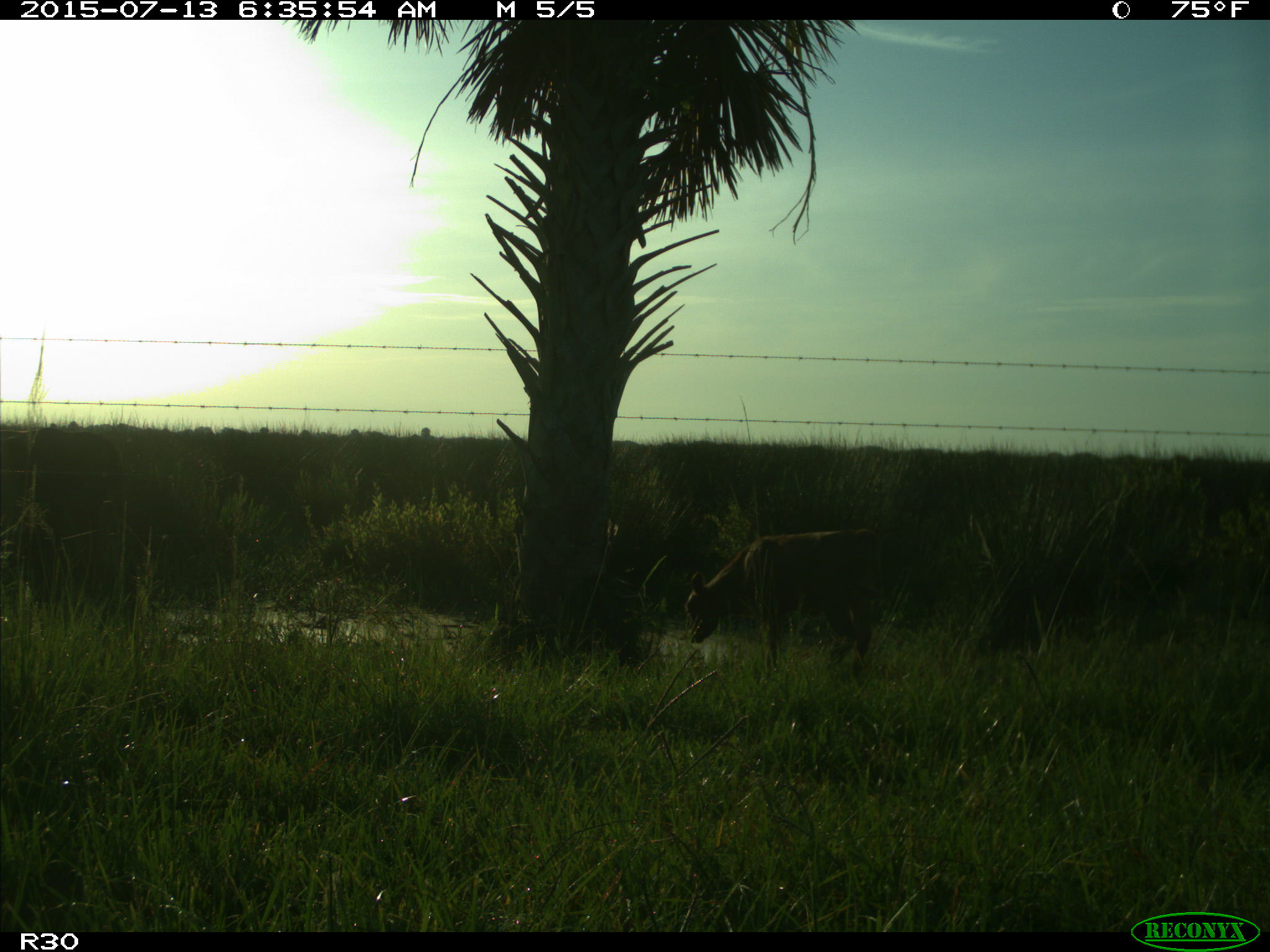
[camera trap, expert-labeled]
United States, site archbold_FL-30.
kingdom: Animalia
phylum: Chordata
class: Mammalia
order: Artiodactyla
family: Bovidae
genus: Bos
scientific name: Bos taurus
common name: domestic cow